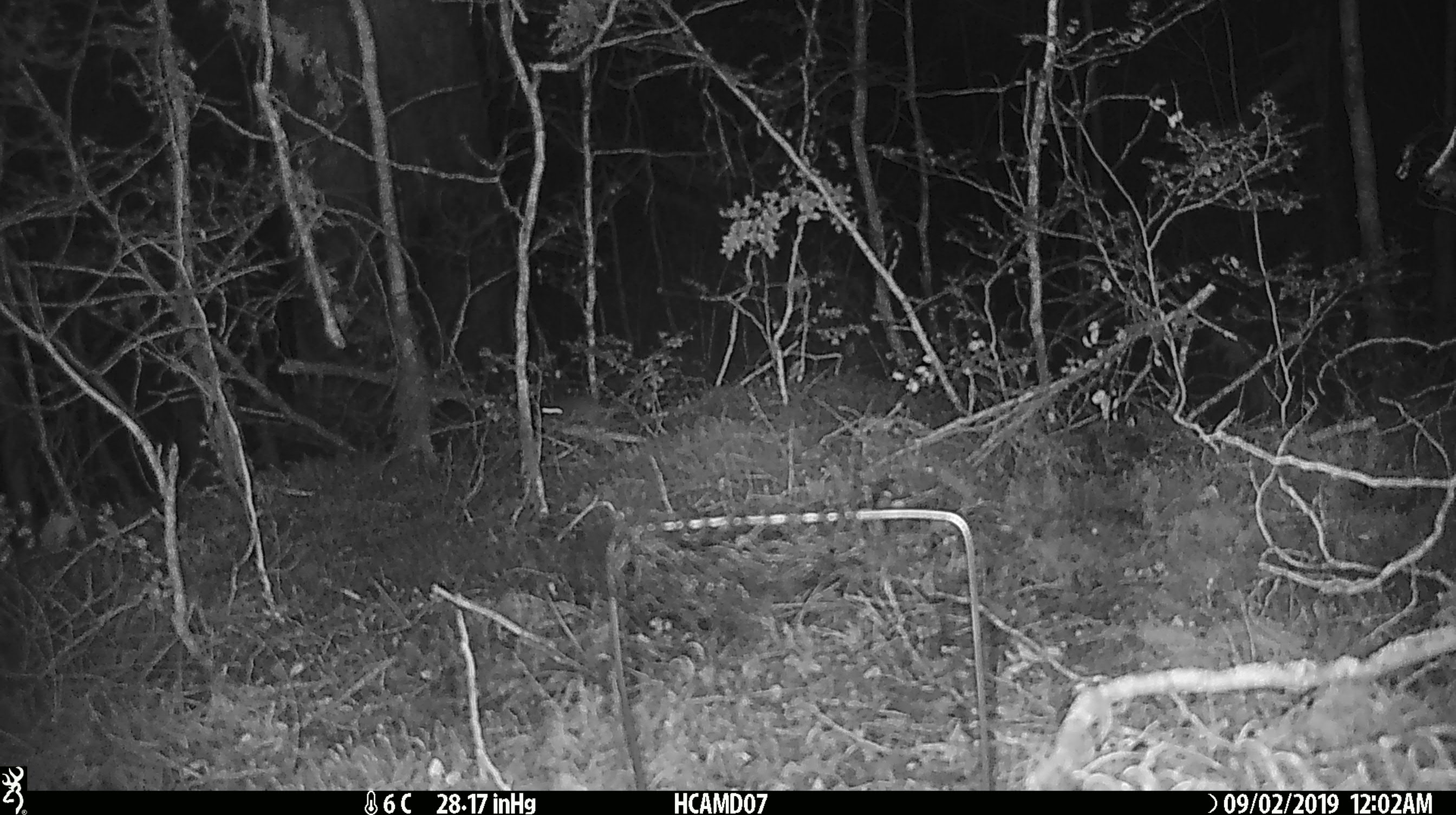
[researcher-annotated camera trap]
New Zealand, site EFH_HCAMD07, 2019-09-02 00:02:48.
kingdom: Animalia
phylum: Chordata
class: Mammalia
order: Rodentia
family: Muridae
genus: Mus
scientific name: Mus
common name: mouse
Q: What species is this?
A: Mouse (Mus).